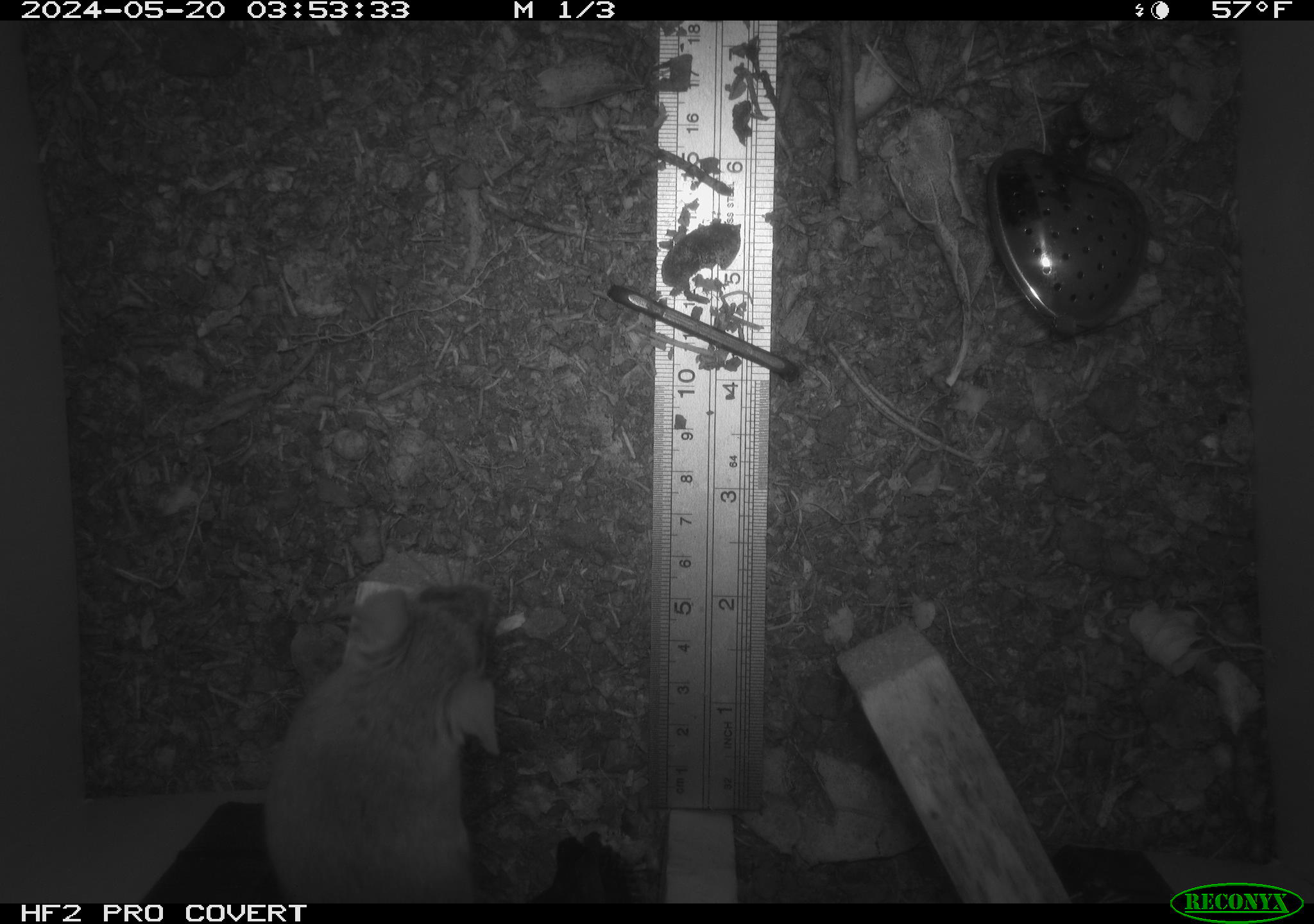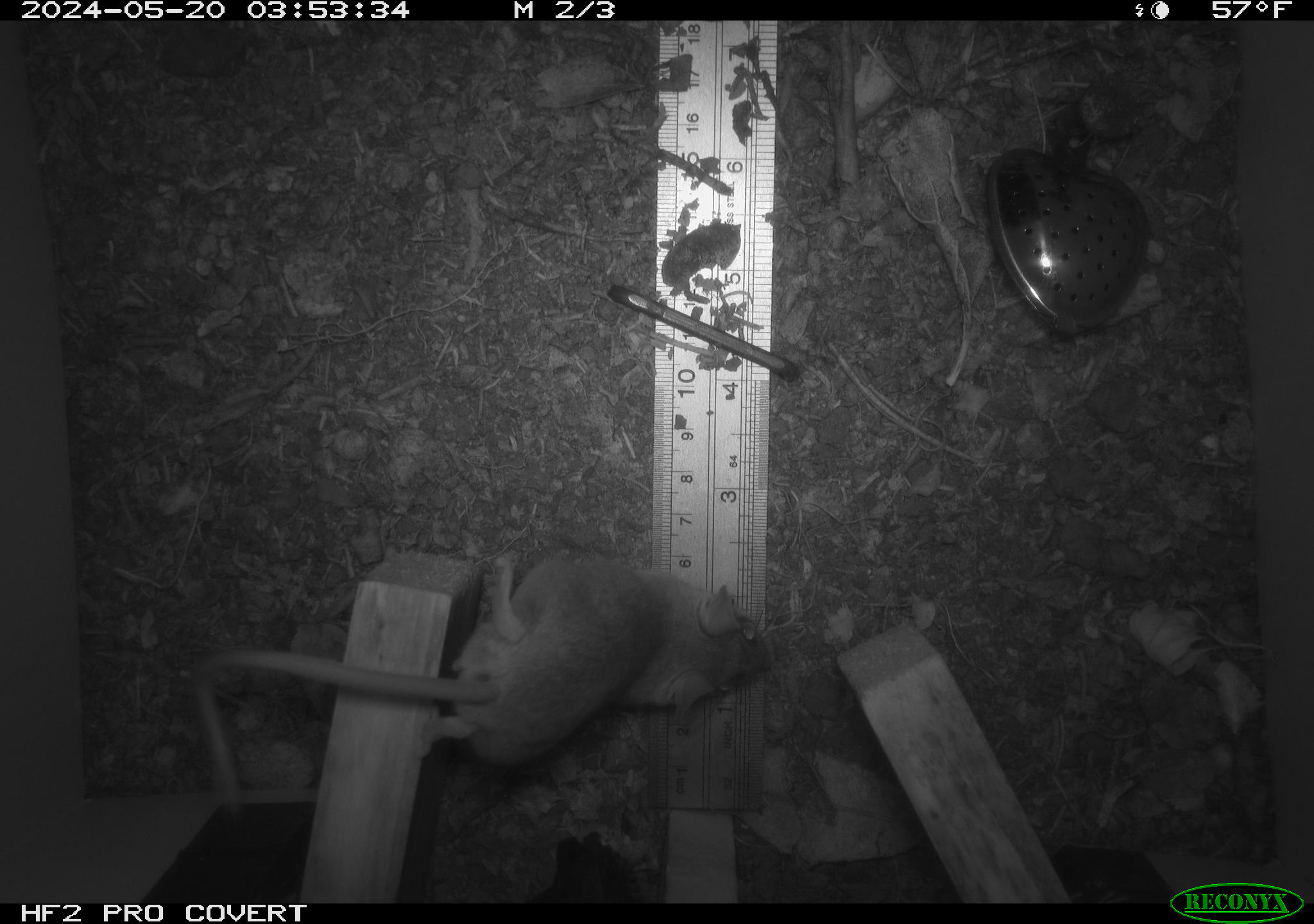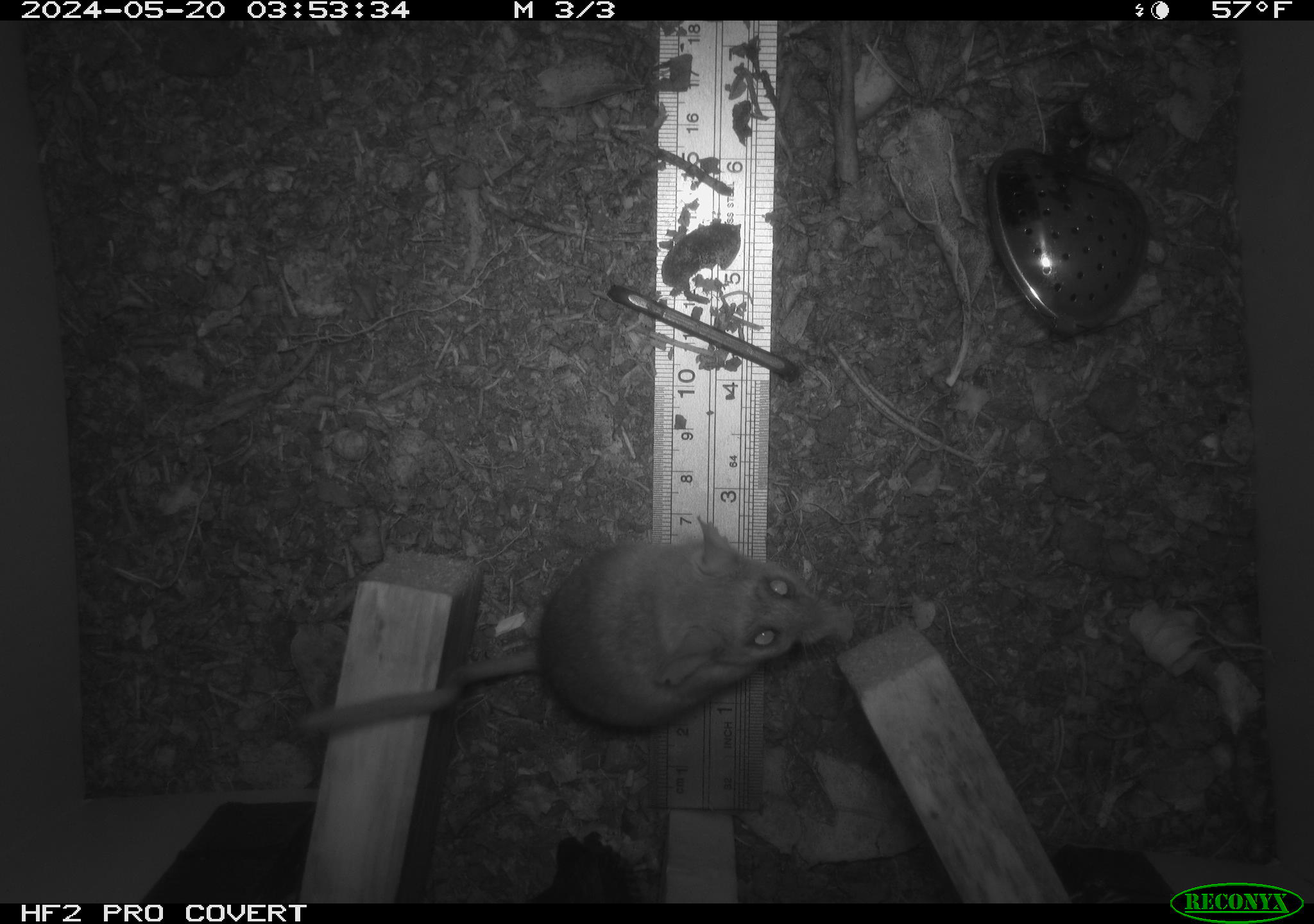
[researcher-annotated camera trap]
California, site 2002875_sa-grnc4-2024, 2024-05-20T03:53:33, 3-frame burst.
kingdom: Animalia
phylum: Chordata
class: Mammalia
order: Rodentia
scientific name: Rodentia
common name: rodent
Rodent (Rodentia).